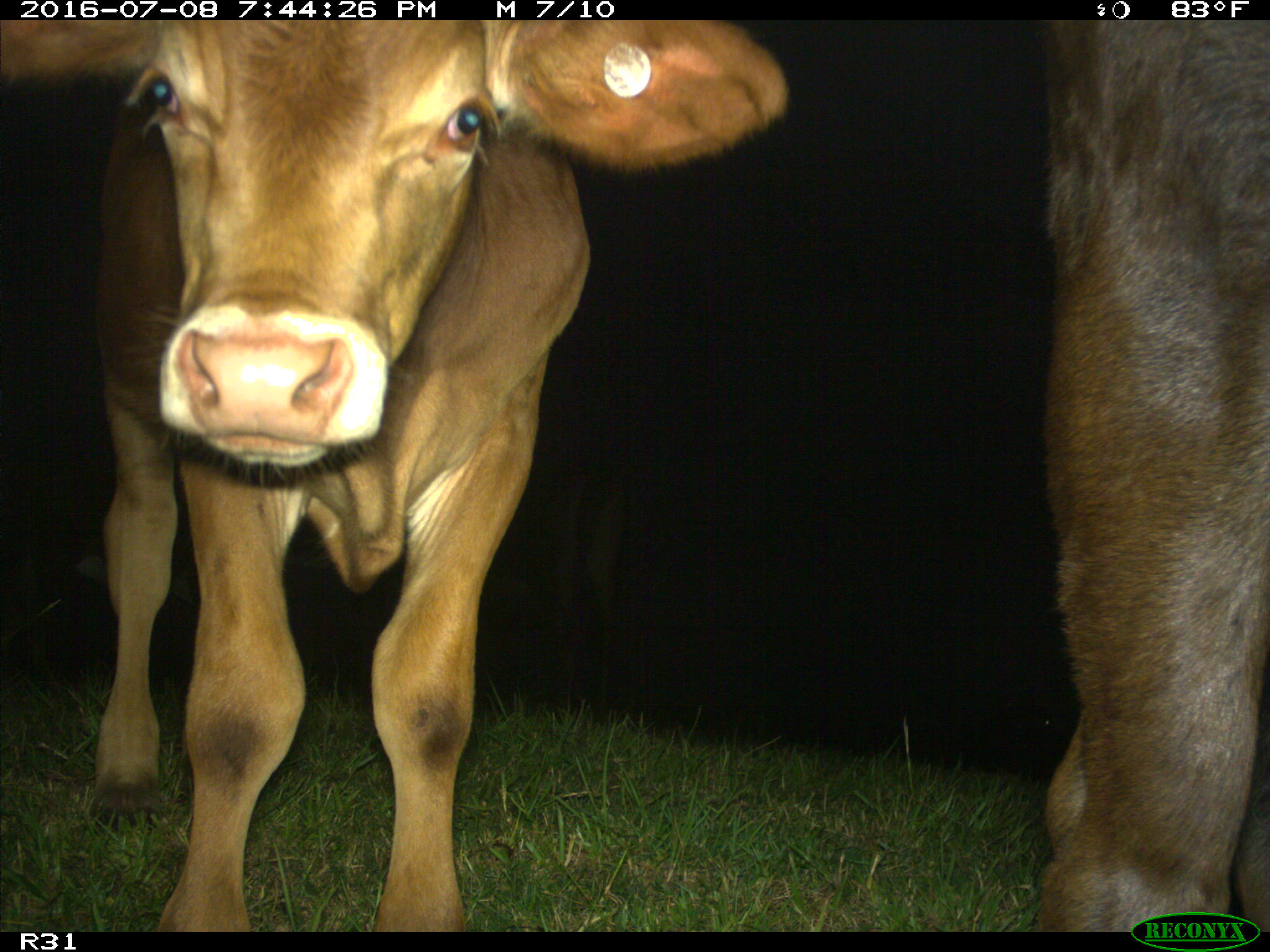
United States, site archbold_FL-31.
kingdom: Animalia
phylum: Chordata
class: Mammalia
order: Artiodactyla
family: Bovidae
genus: Bos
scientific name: Bos taurus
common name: domestic cow